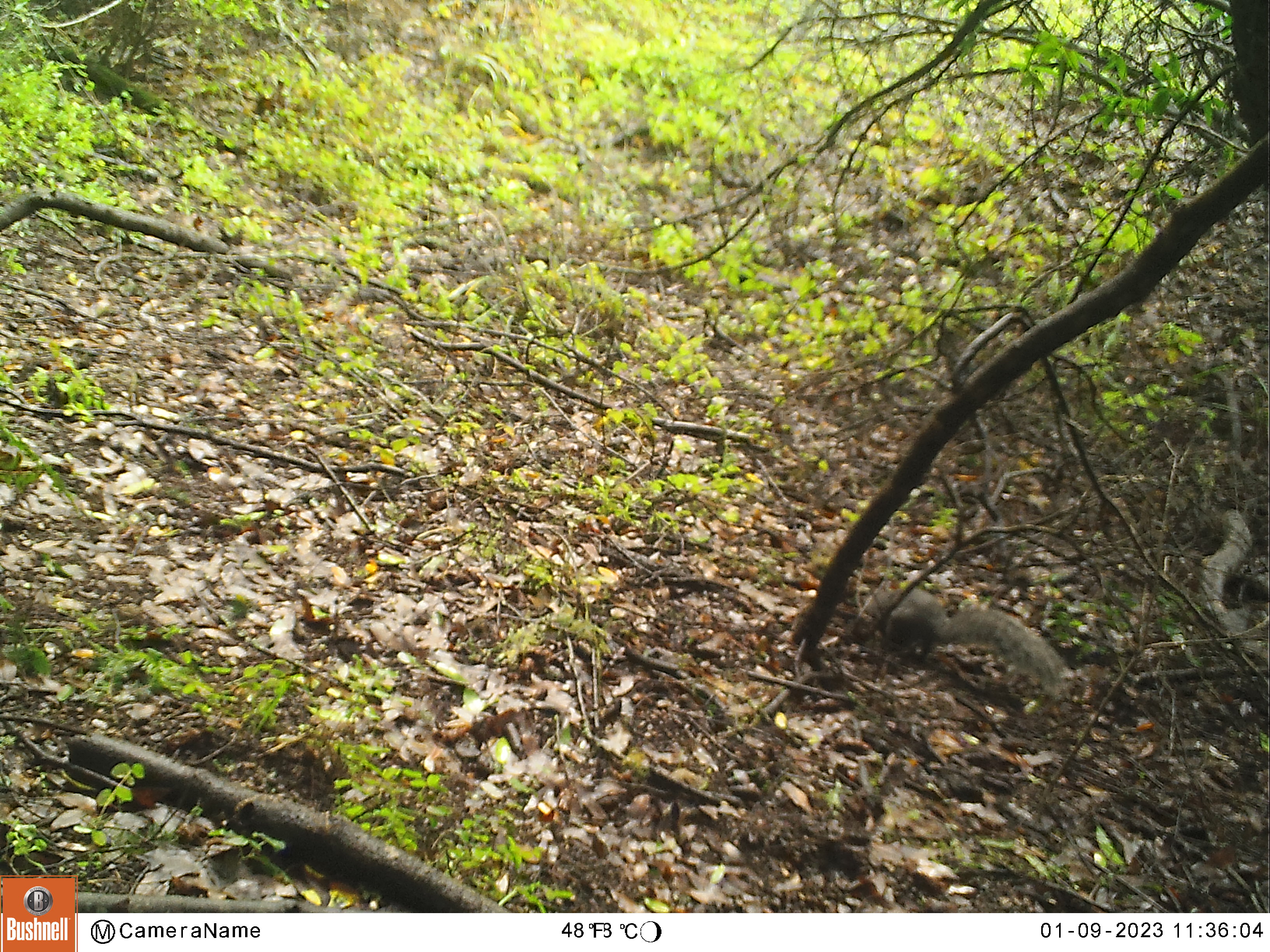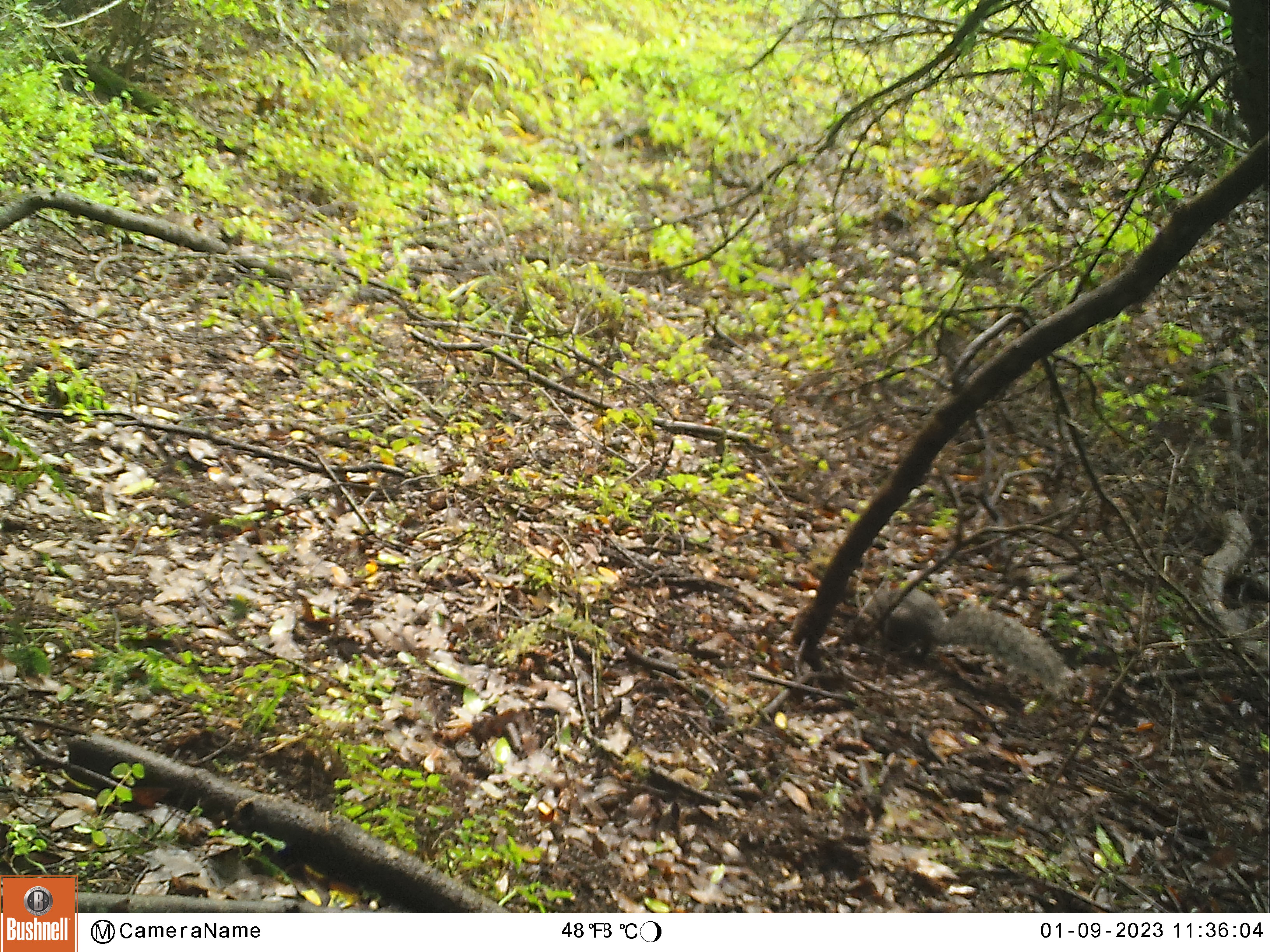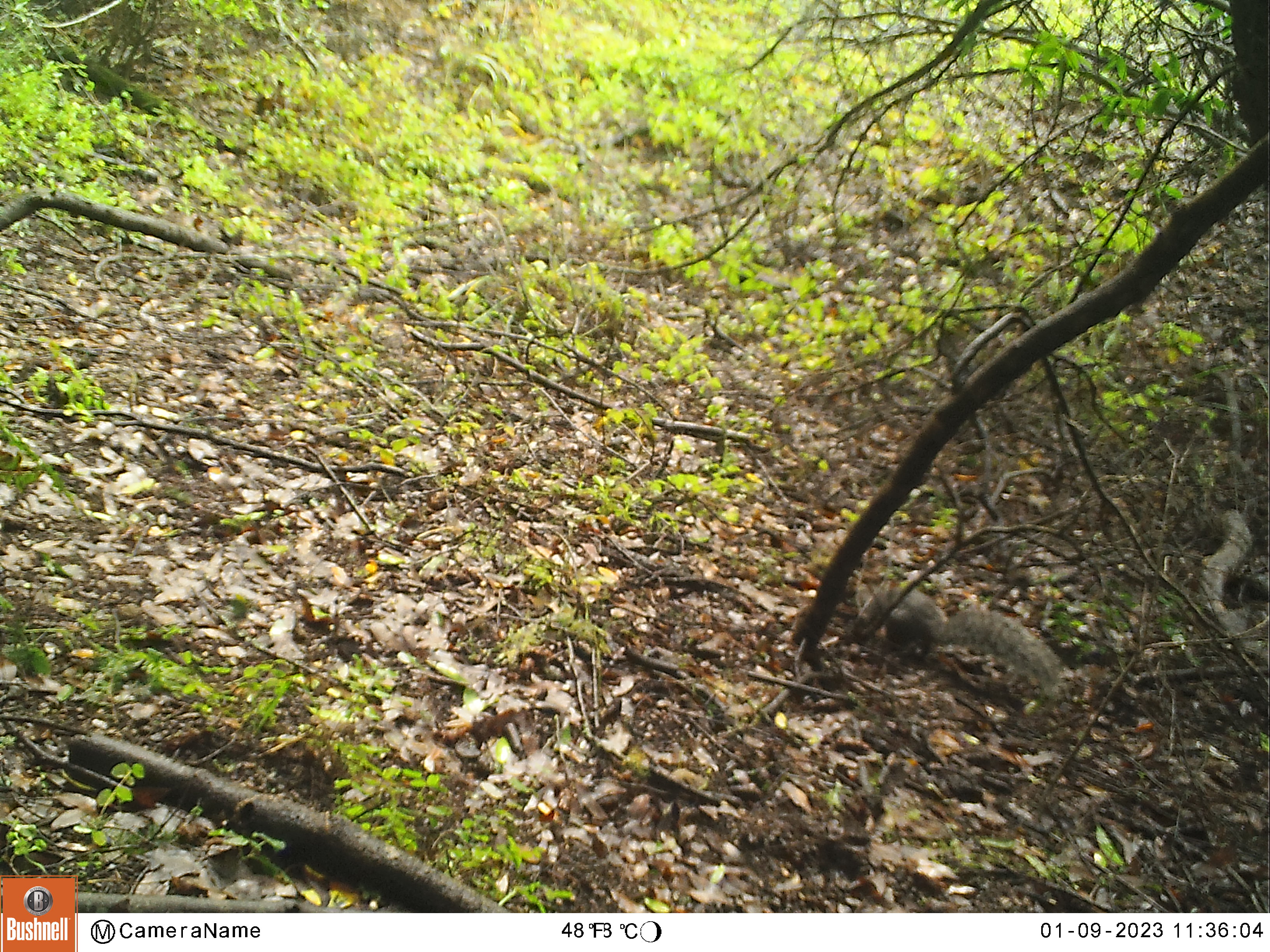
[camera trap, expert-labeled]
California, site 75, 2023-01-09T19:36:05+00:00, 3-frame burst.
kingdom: Animalia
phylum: Chordata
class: Mammalia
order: Rodentia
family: Sciuridae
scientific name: Sciuridae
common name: squirrel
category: unknown squirrel